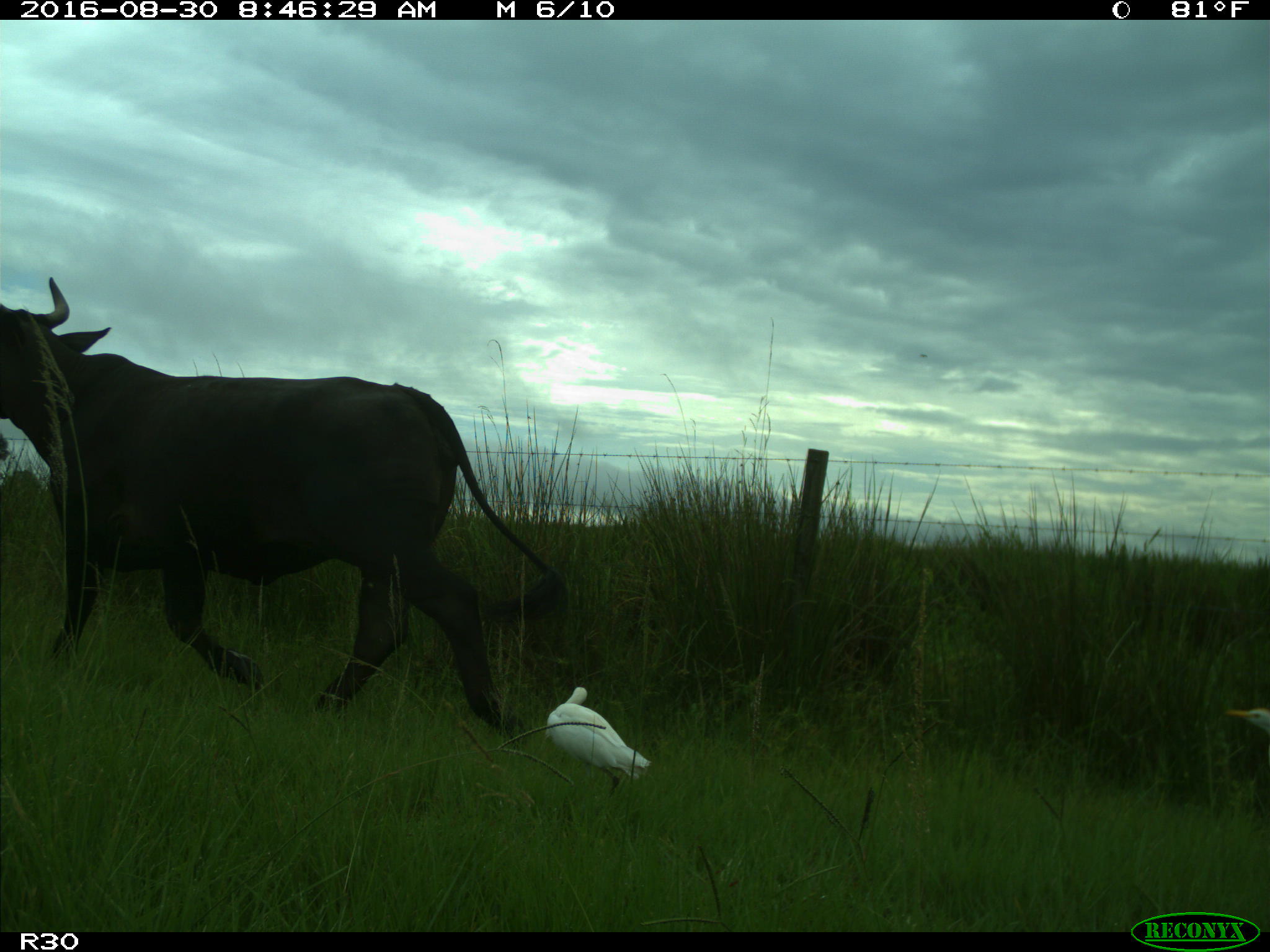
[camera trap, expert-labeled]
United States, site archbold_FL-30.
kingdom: Animalia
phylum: Chordata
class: Mammalia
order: Artiodactyla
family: Bovidae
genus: Bos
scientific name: Bos taurus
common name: domestic cow